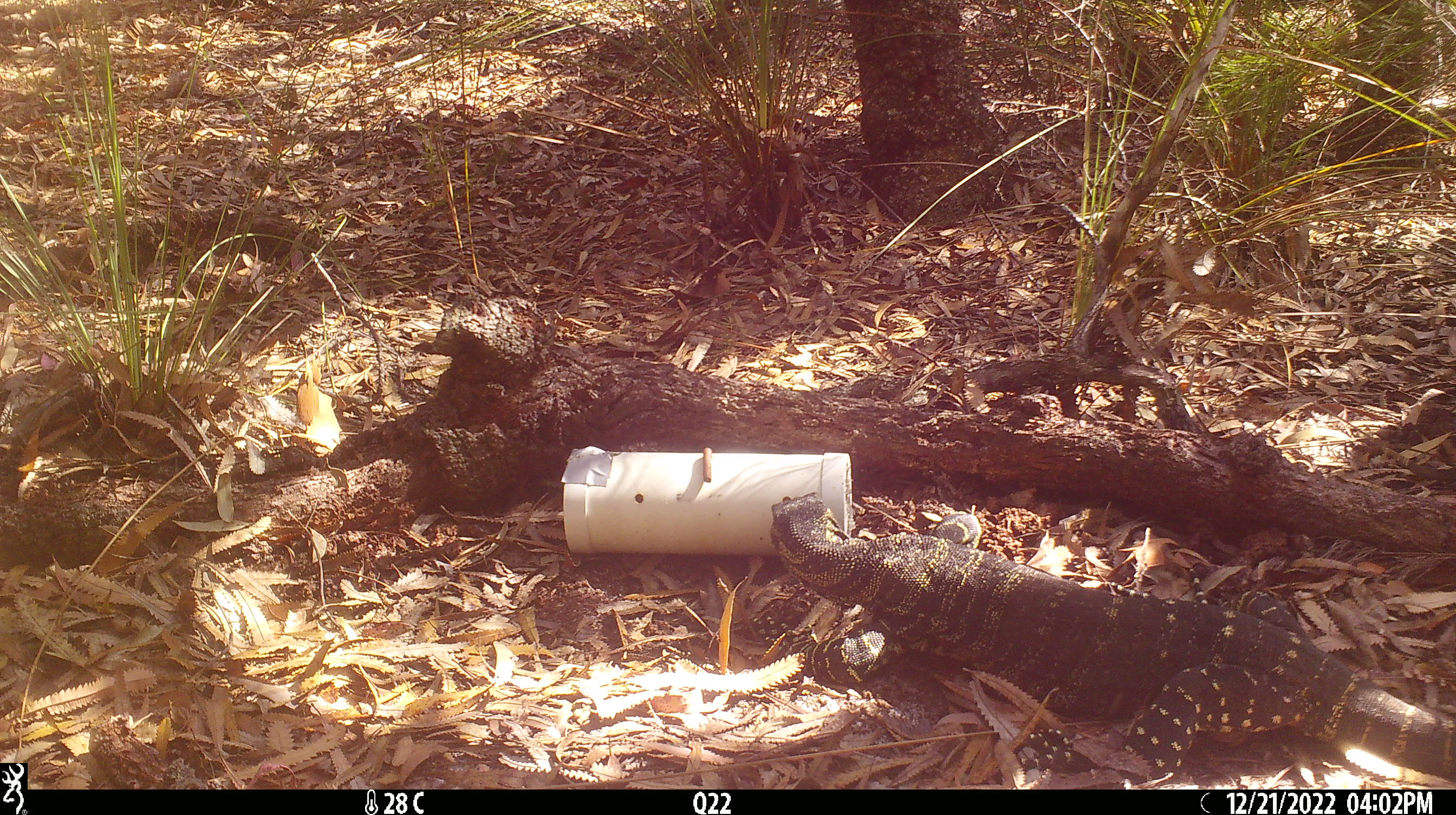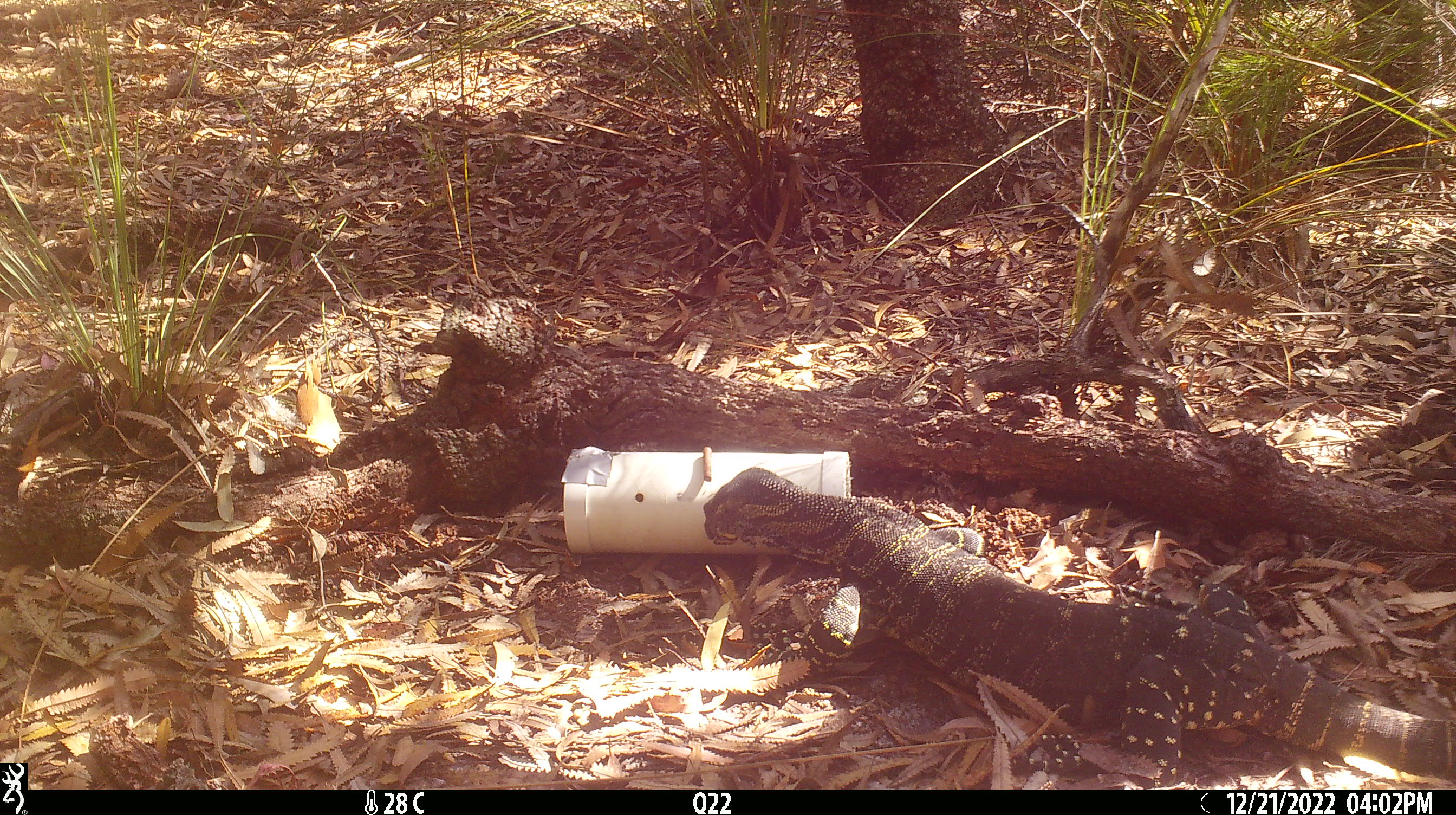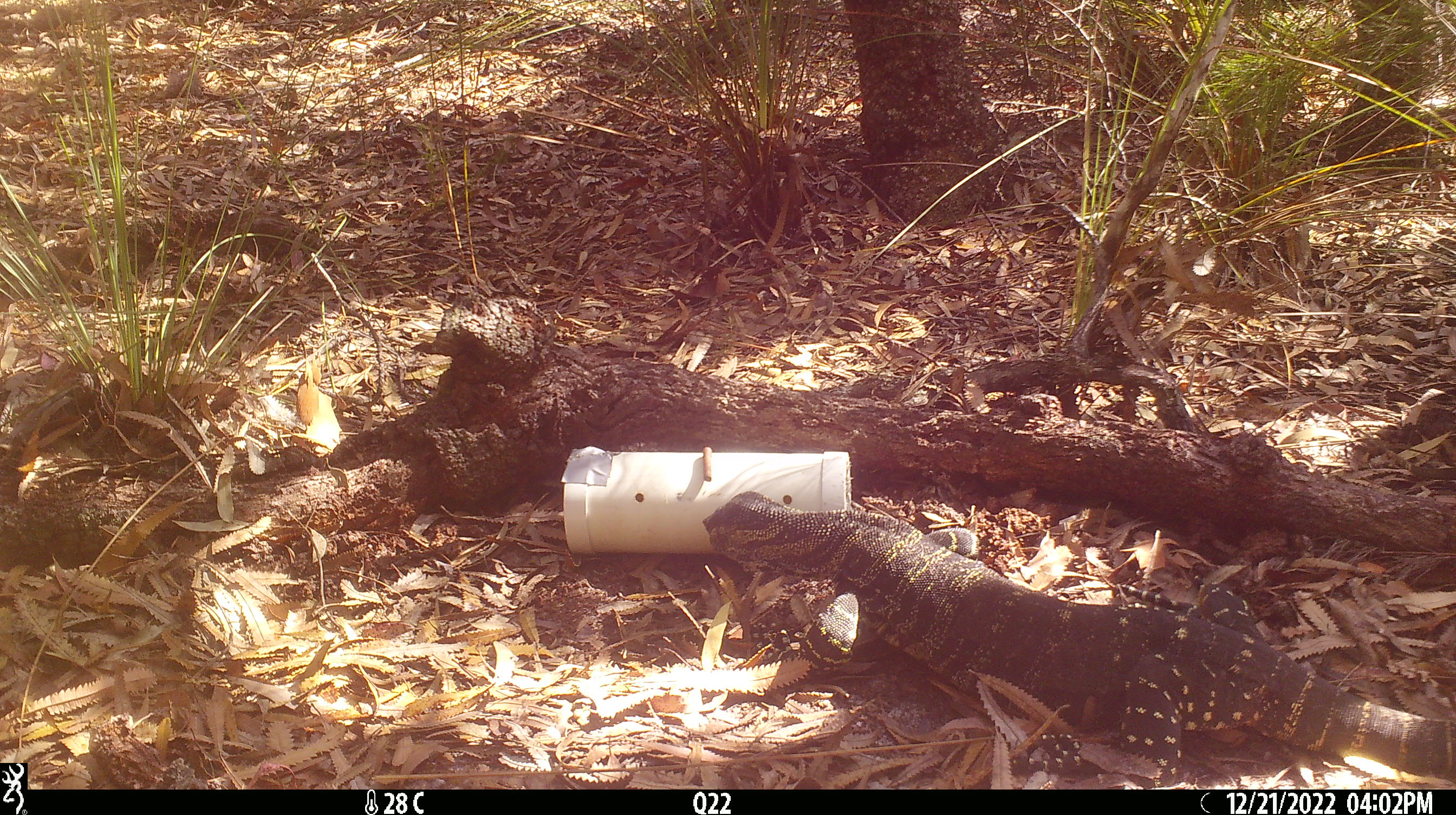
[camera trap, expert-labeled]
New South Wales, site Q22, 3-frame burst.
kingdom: Animalia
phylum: Chordata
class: Reptilia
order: Squamata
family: Varanidae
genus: Varanus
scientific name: Varanus varius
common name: lace monitor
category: goanna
Goanna (lace monitor) (Varanus varius).